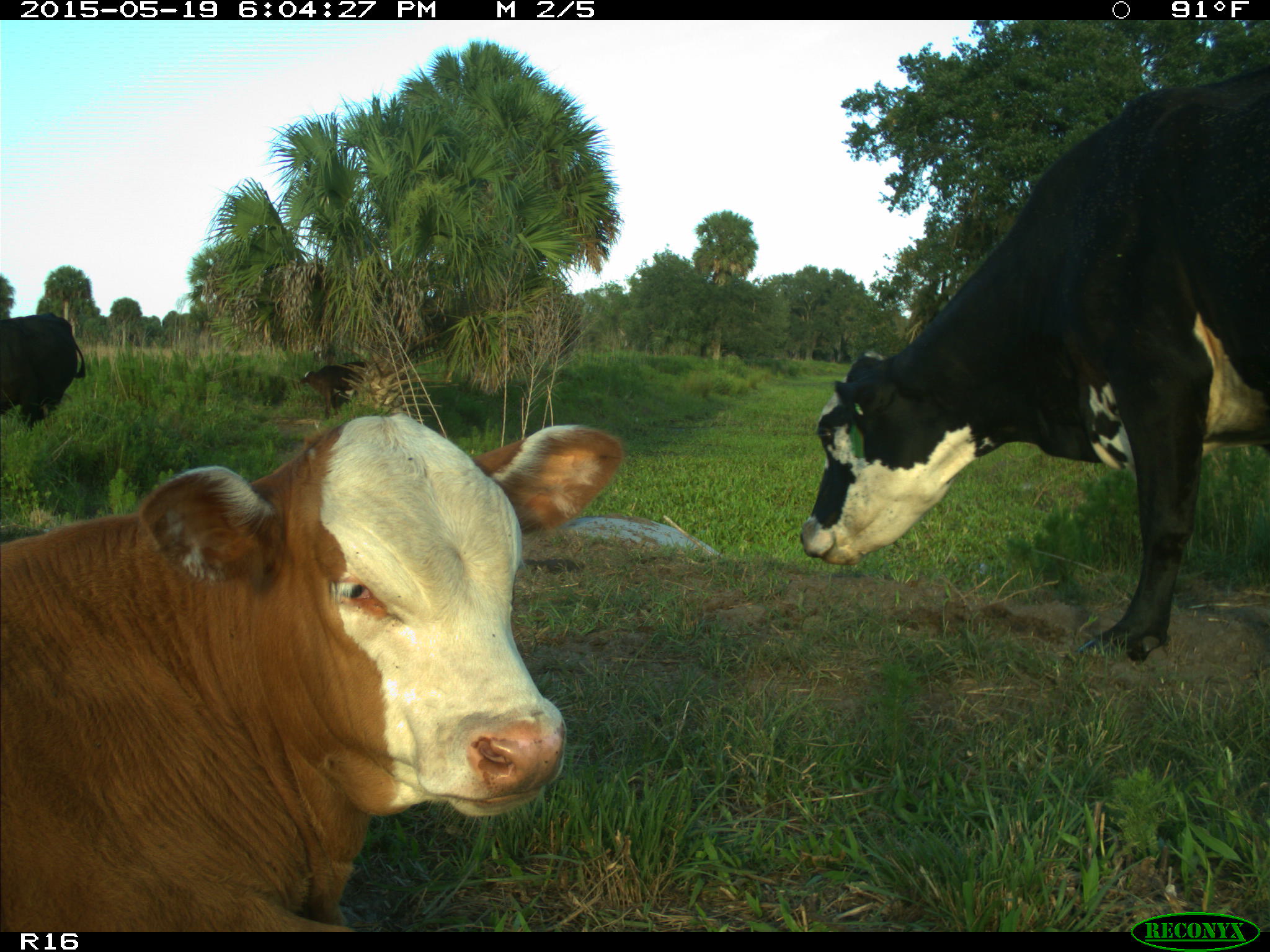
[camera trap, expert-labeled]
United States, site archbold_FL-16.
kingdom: Animalia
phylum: Chordata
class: Mammalia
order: Artiodactyla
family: Bovidae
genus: Bos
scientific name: Bos taurus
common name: domestic cow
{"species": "Bos taurus (domestic cow)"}